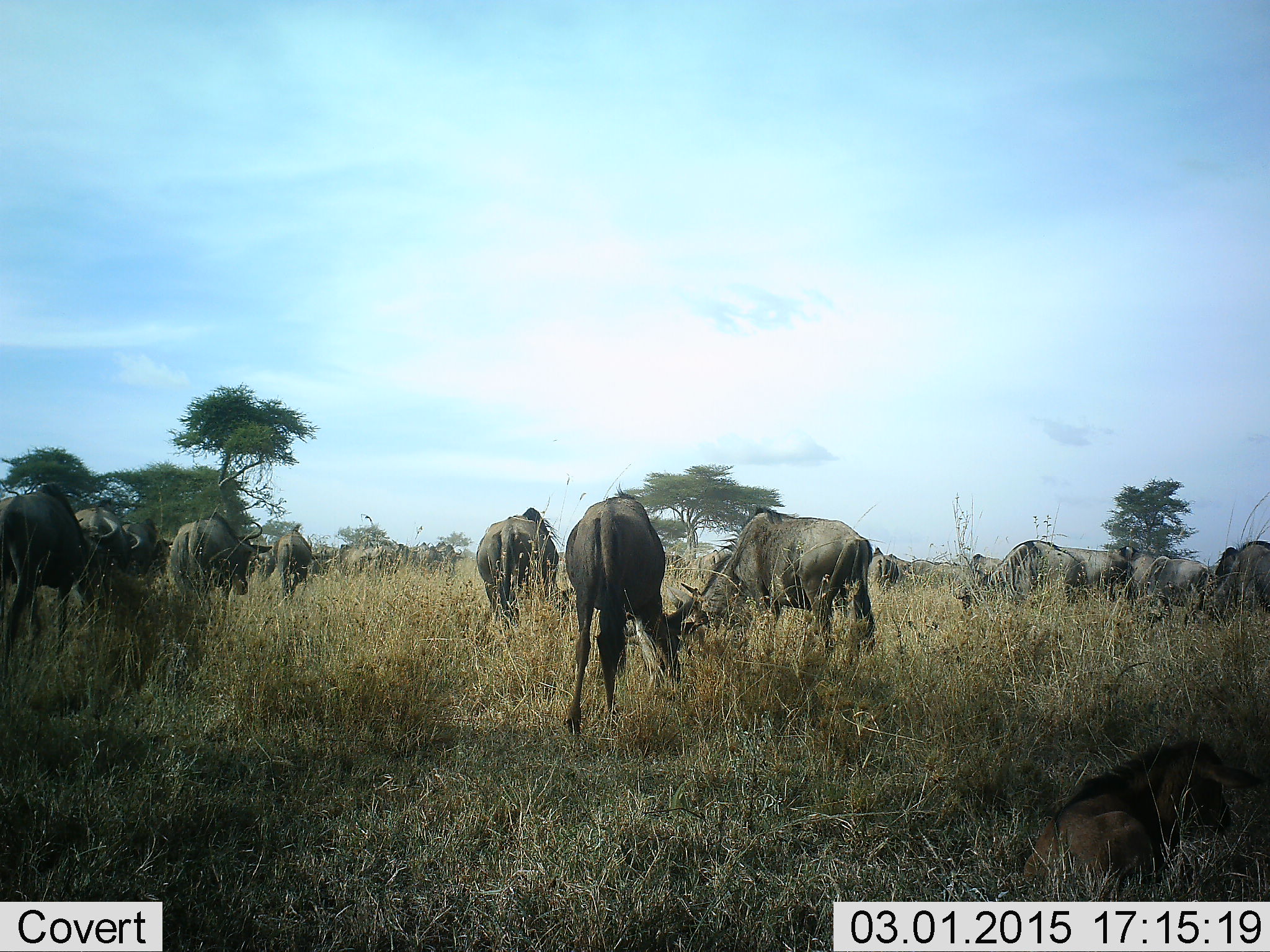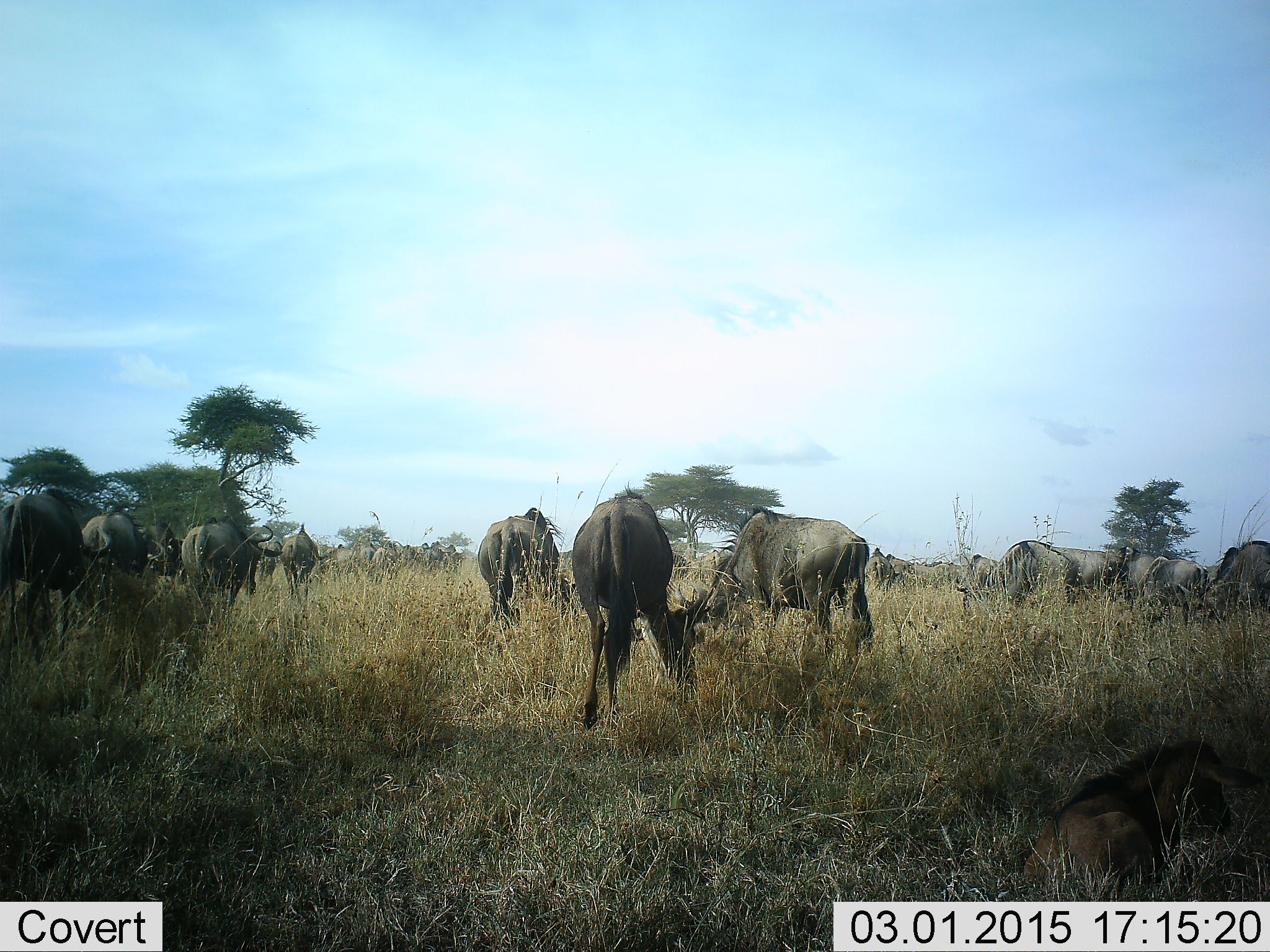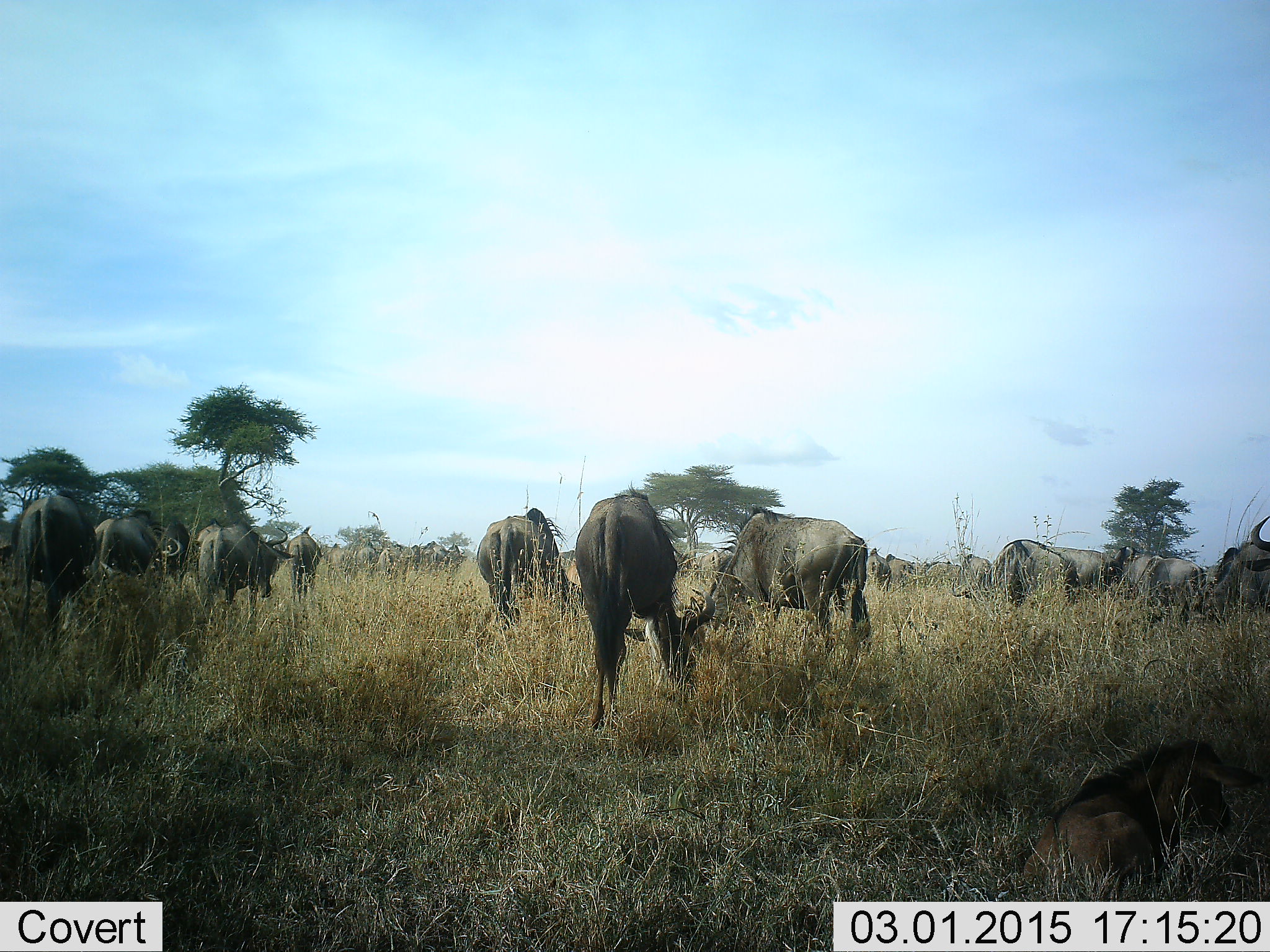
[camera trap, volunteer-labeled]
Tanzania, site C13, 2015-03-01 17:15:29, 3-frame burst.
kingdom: Animalia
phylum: Chordata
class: Mammalia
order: Artiodactyla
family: Bovidae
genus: Connochaetes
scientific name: Connochaetes taurinus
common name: blue wildebeest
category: wildebeest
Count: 11-50.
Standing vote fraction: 27%.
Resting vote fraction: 64%.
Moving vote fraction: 73%.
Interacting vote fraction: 0%.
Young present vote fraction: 64%.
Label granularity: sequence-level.